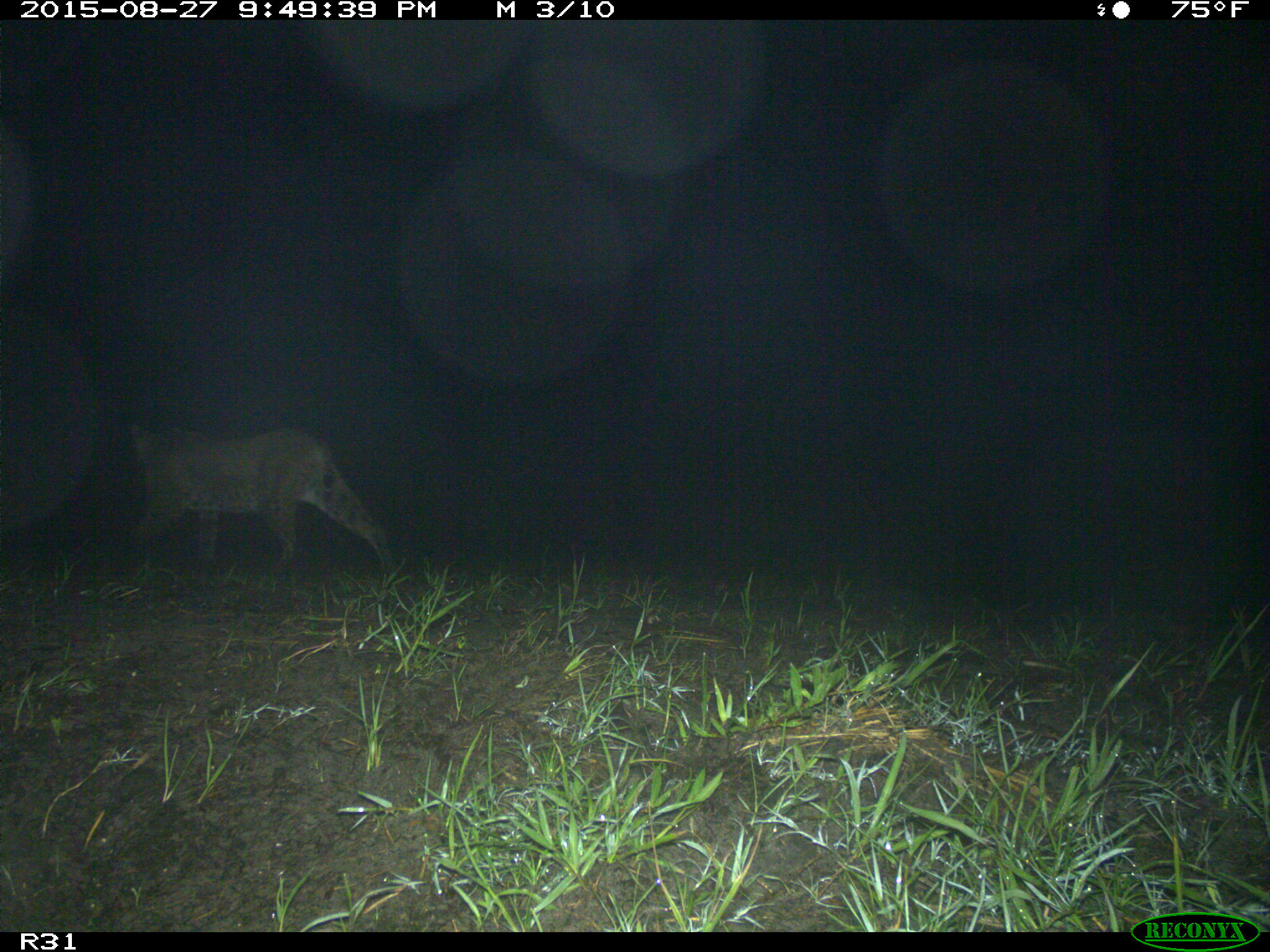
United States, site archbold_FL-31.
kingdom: Animalia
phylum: Chordata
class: Mammalia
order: Carnivora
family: Felidae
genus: Lynx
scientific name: Lynx rufus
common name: bobcat